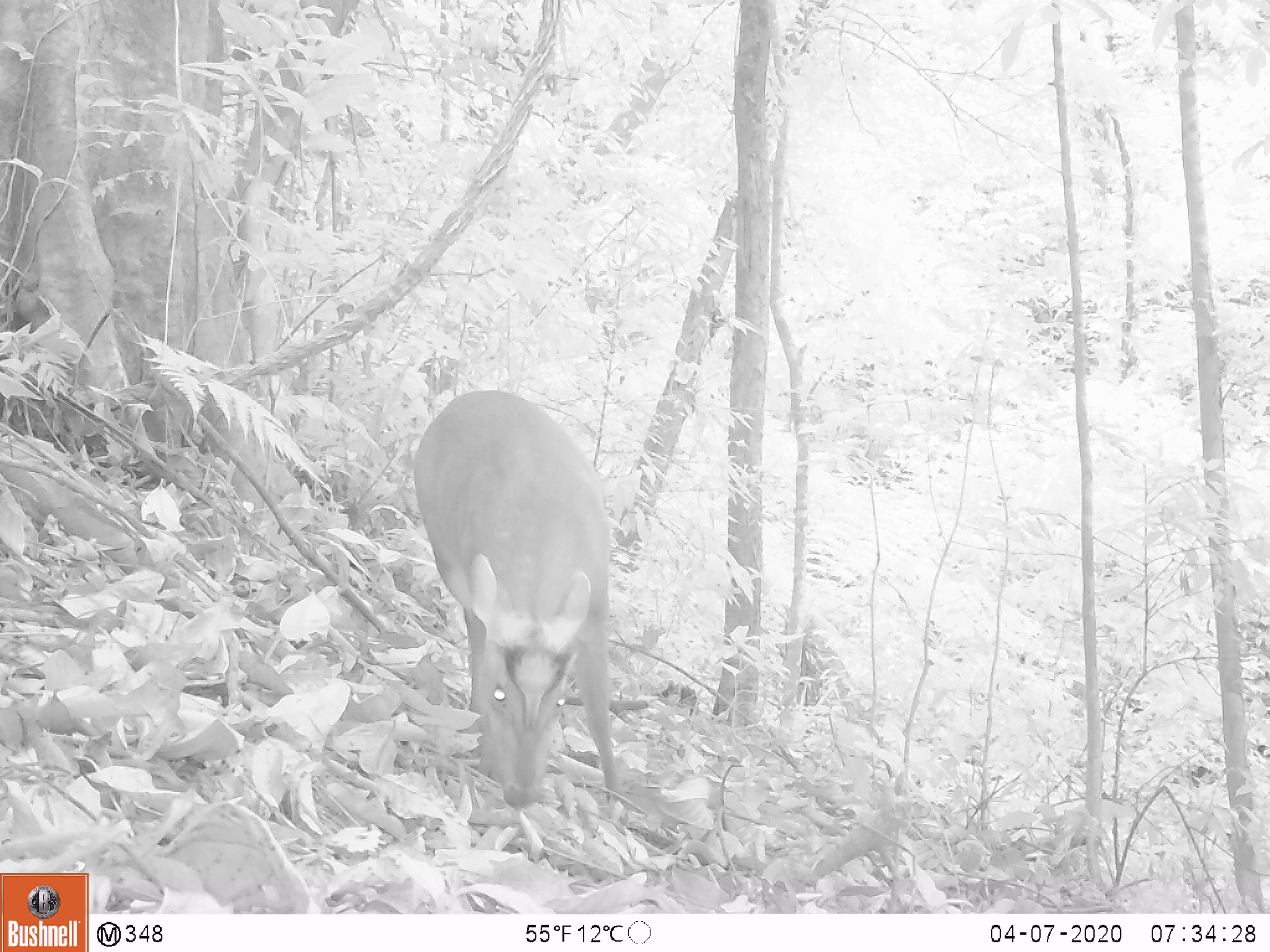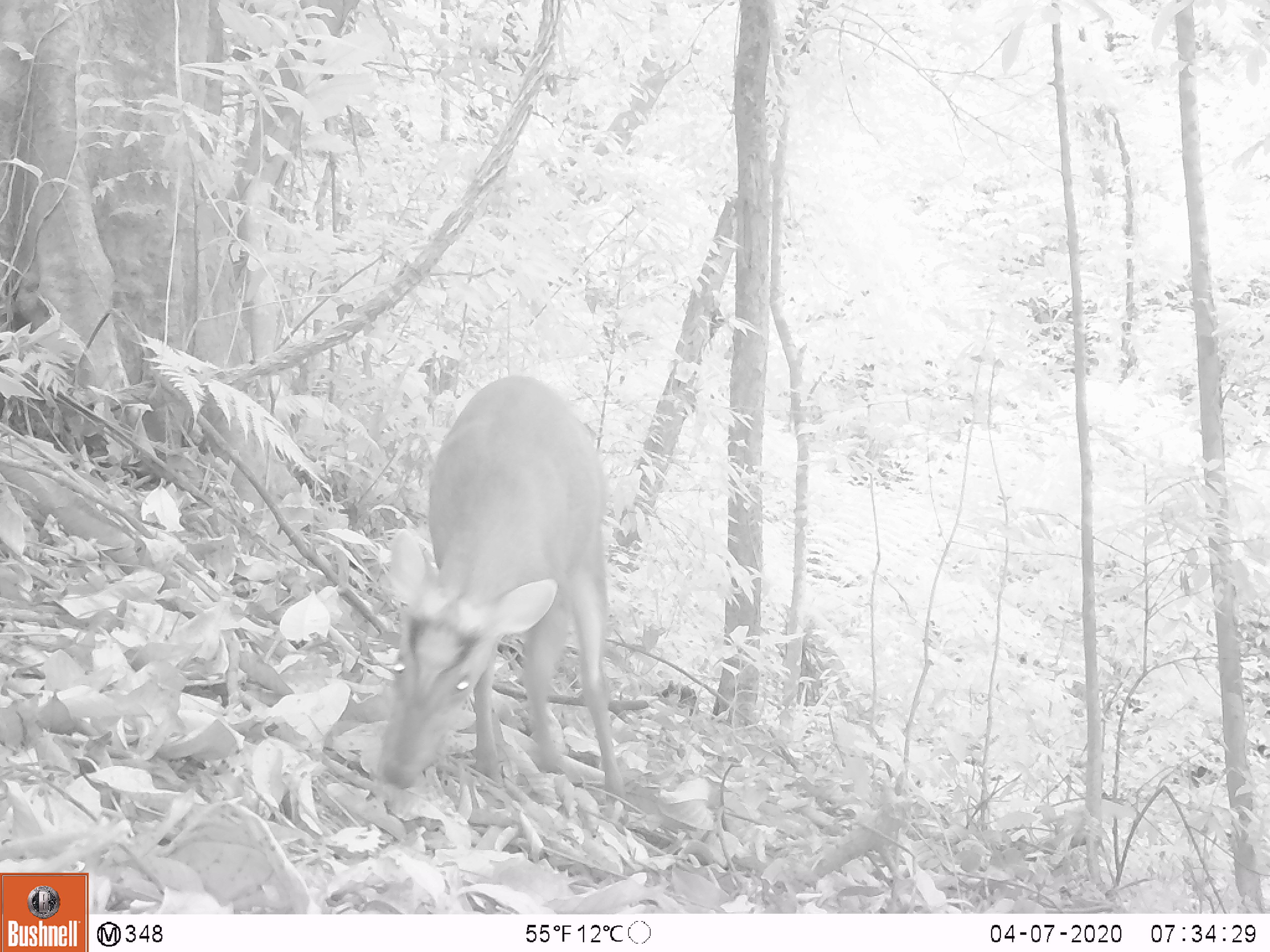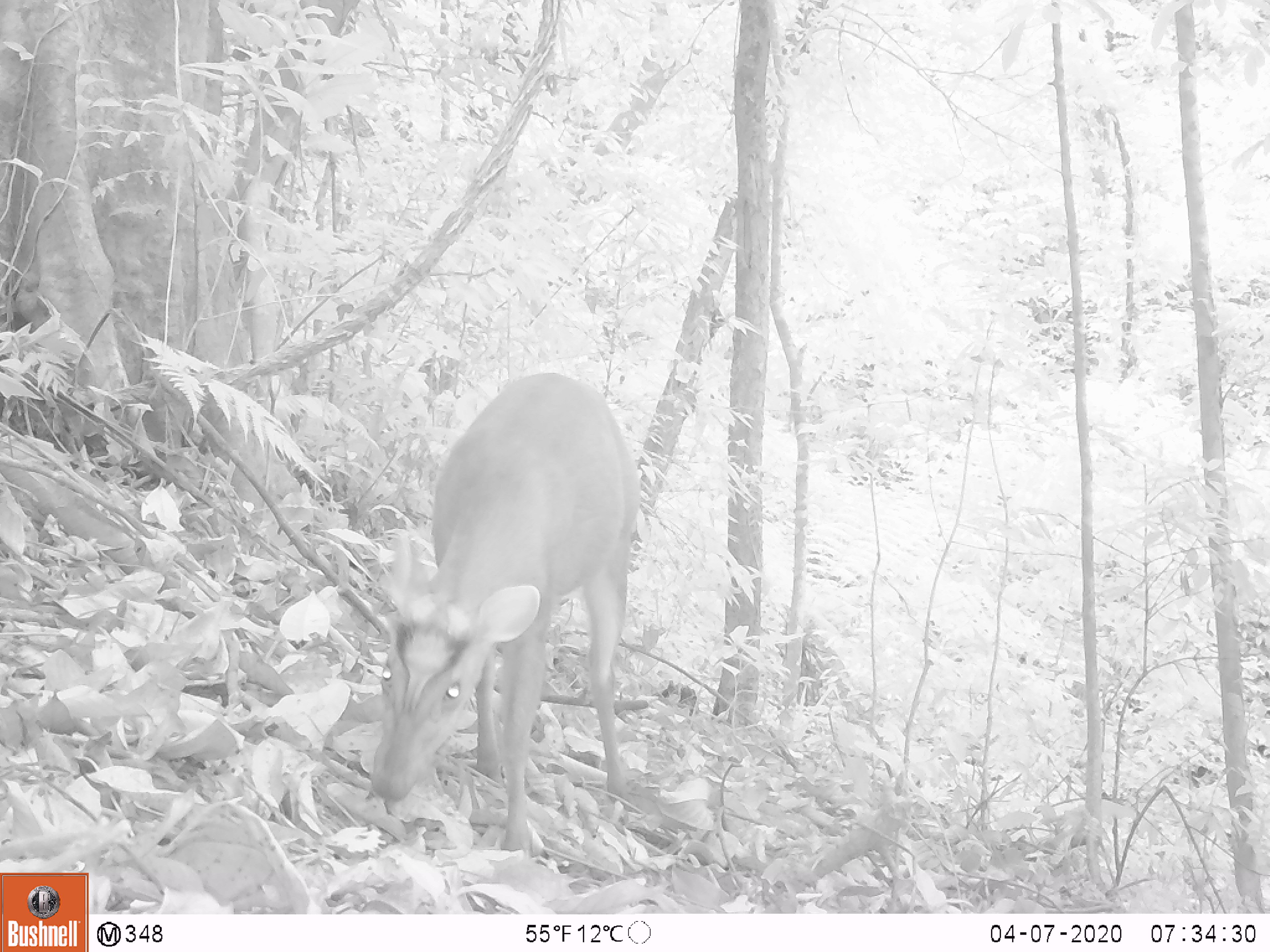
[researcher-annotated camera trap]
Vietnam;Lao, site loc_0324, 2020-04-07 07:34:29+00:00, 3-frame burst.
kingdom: Animalia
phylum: Chordata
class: Mammalia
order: Artiodactyla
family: Cervidae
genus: Muntiacus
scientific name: Muntiacus rooseveltorum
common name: roosevelt's muntjac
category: roosevelts muntjac group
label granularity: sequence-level